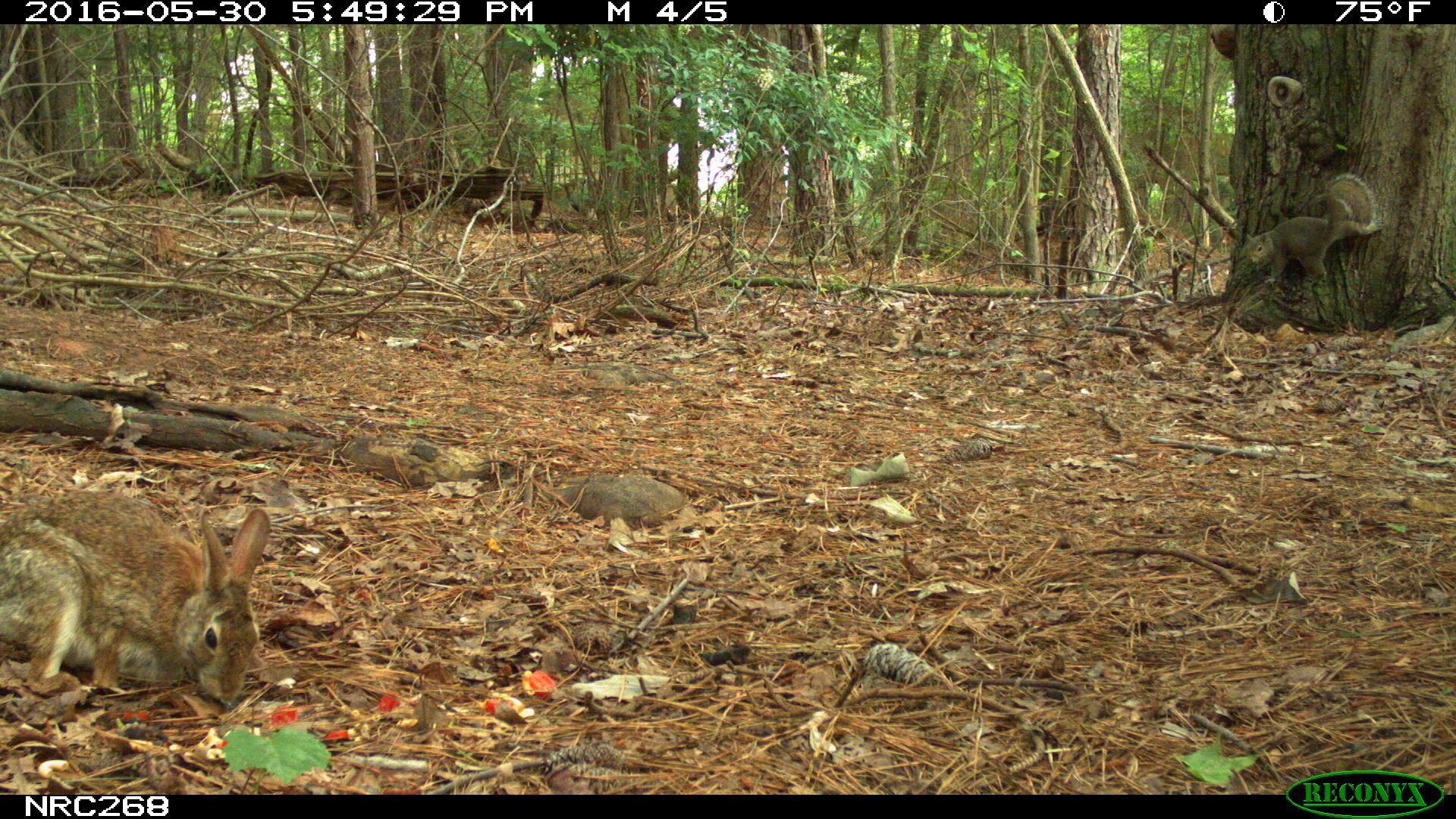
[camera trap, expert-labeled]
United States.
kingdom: Animalia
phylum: Chordata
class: Mammalia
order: Lagomorpha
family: Leporidae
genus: Sylvilagus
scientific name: Sylvilagus floridanus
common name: eastern cottontail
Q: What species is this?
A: Eastern Cottontail (Sylvilagus floridanus).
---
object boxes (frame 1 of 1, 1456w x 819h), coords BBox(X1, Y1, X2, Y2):
Eastern Cottontail: BBox(6, 478, 278, 712)